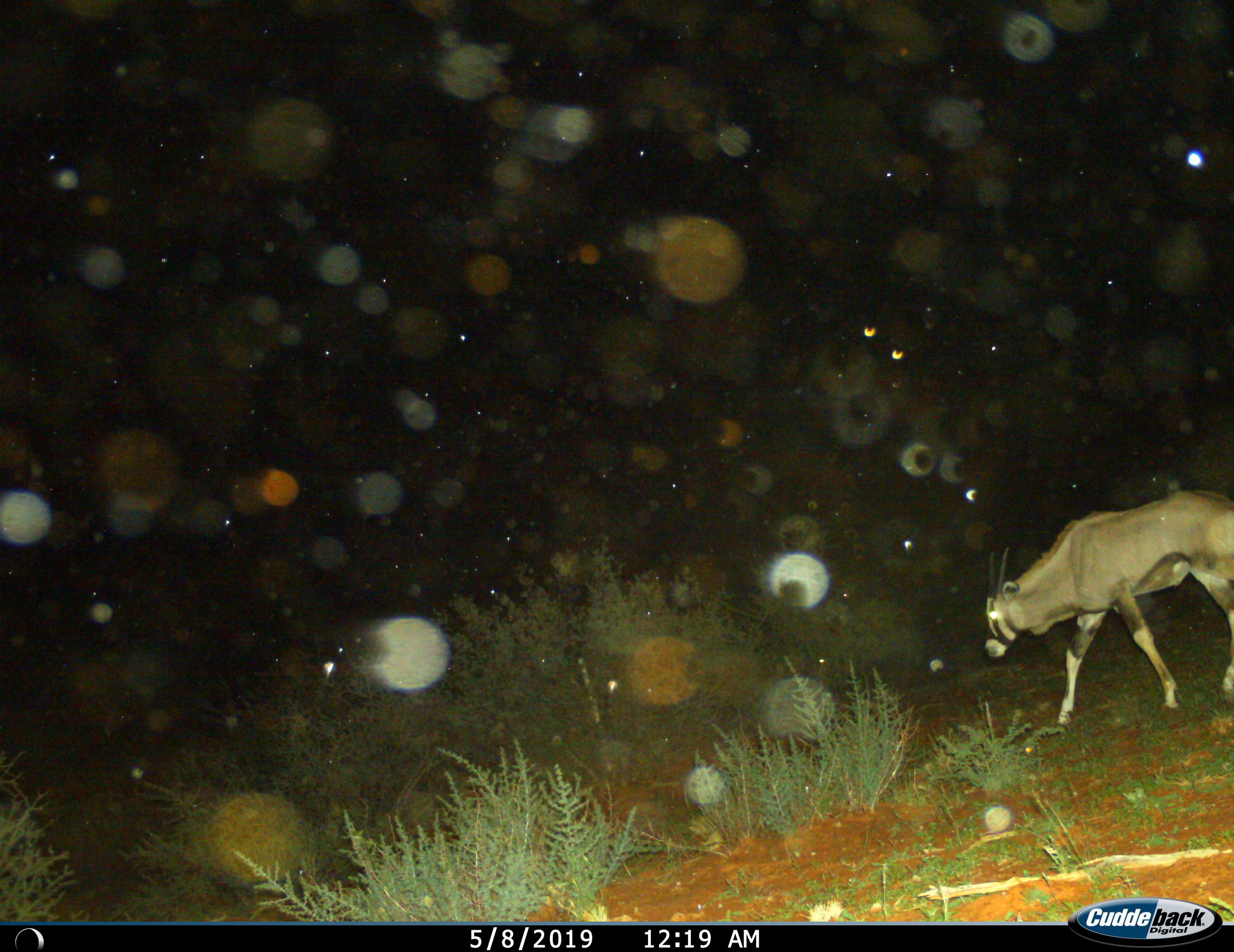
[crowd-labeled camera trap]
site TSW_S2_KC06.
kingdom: Animalia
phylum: Chordata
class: Mammalia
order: Artiodactyla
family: Bovidae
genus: Oryx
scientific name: Oryx gazella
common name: gemsbok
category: oryx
Oryx (gemsbok) (Oryx gazella), count 1. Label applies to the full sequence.